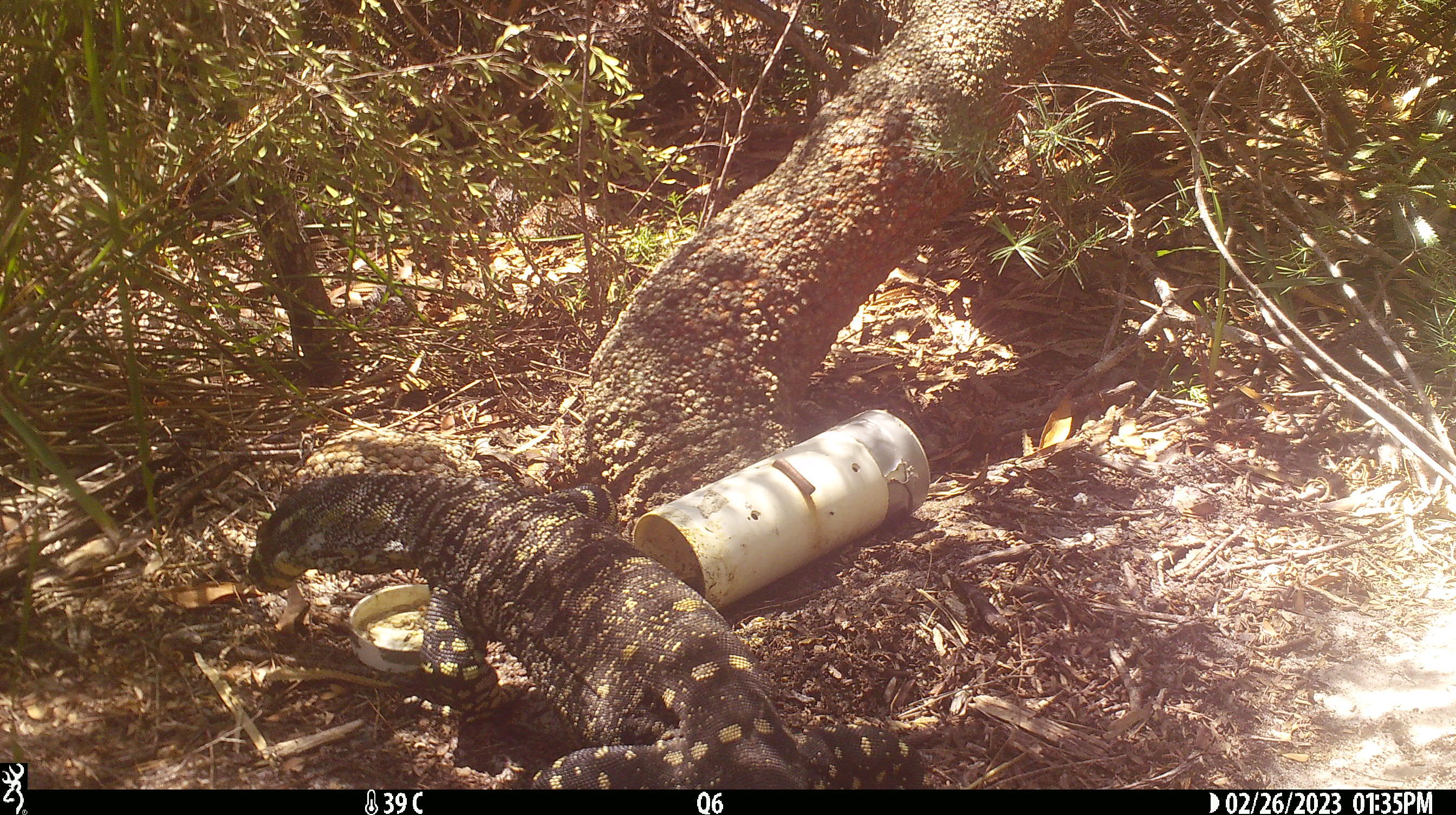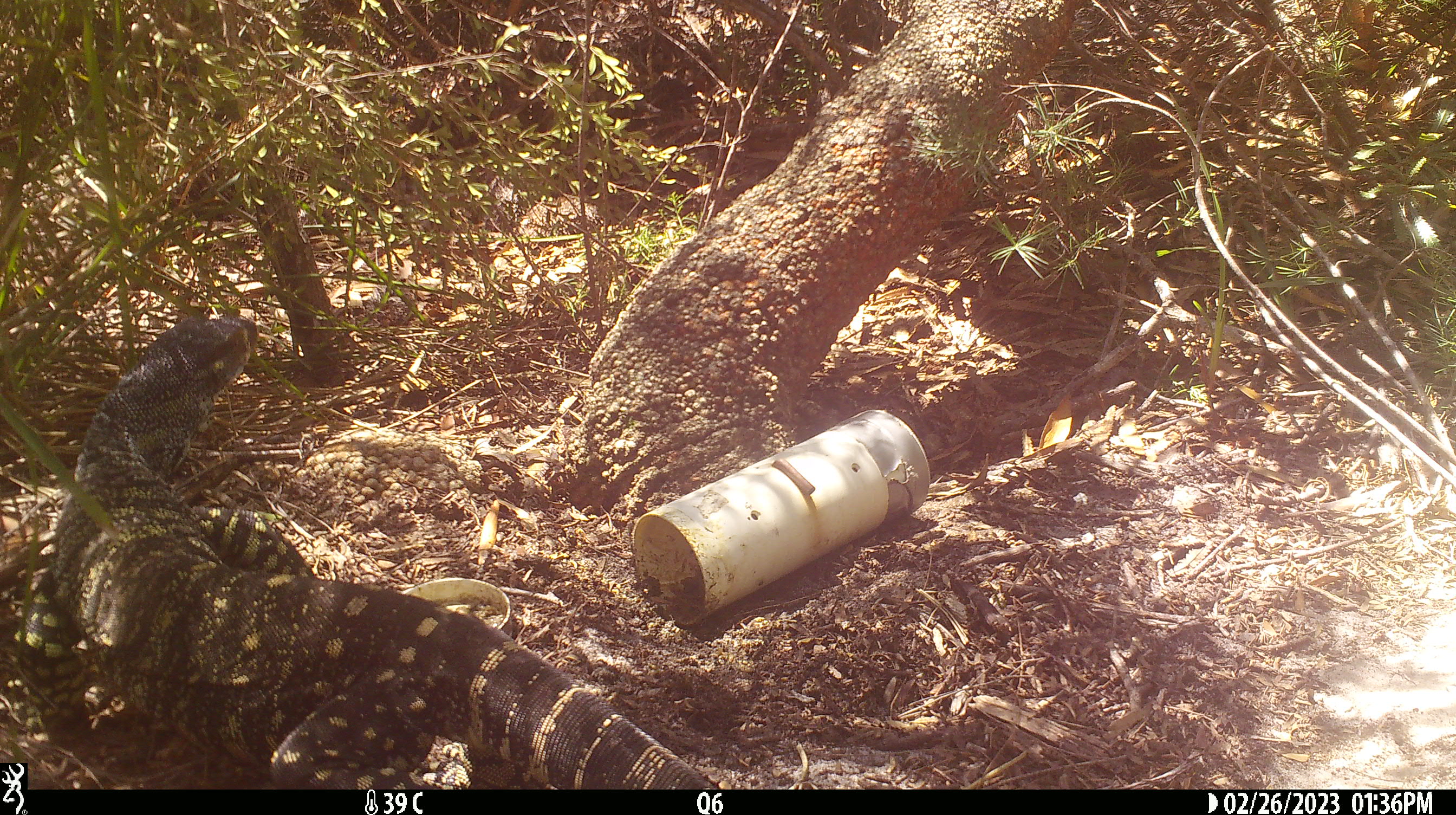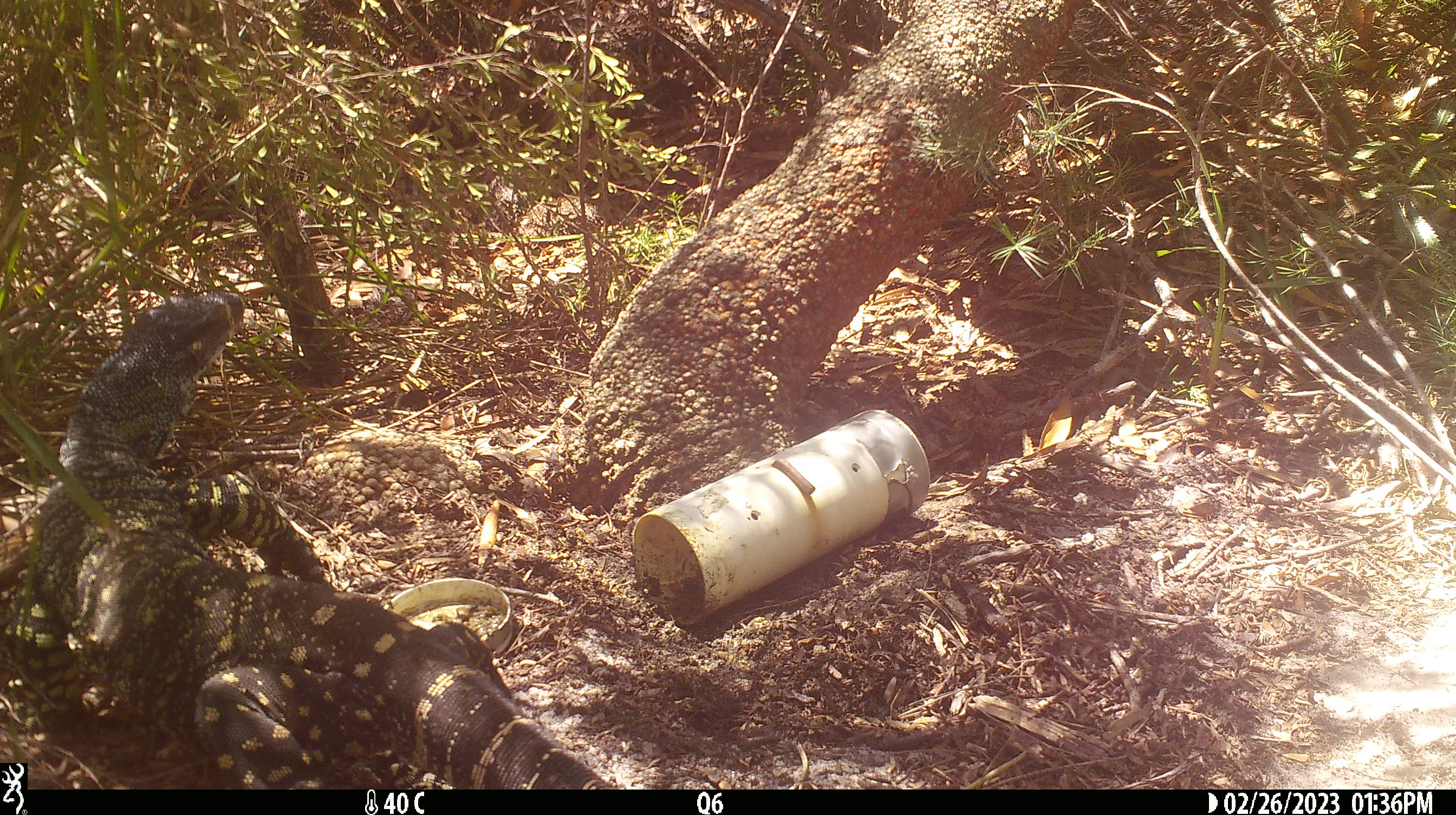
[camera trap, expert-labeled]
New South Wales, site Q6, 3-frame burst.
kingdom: Animalia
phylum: Chordata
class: Reptilia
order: Squamata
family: Varanidae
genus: Varanus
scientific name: Varanus varius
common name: lace monitor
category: goanna